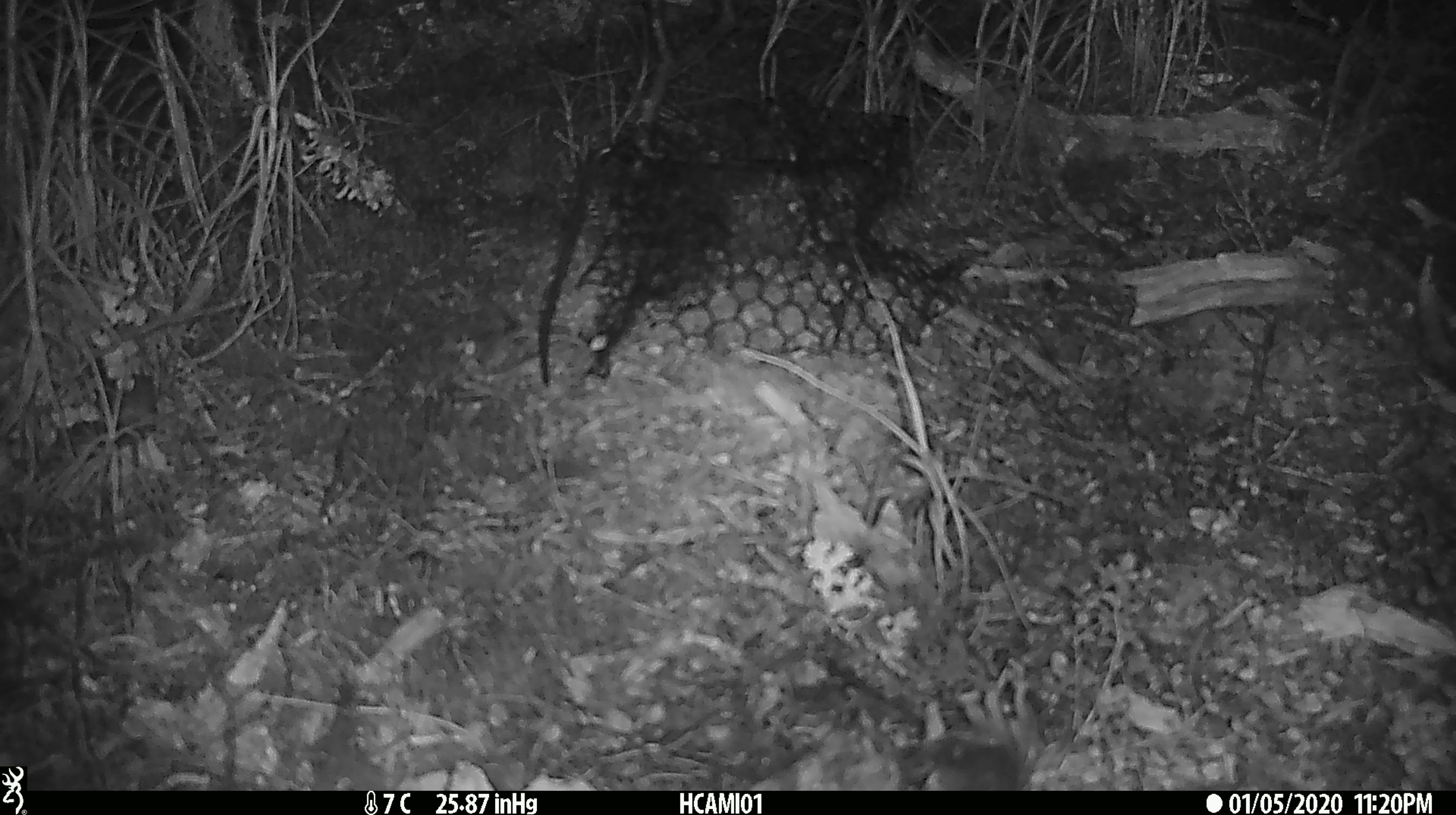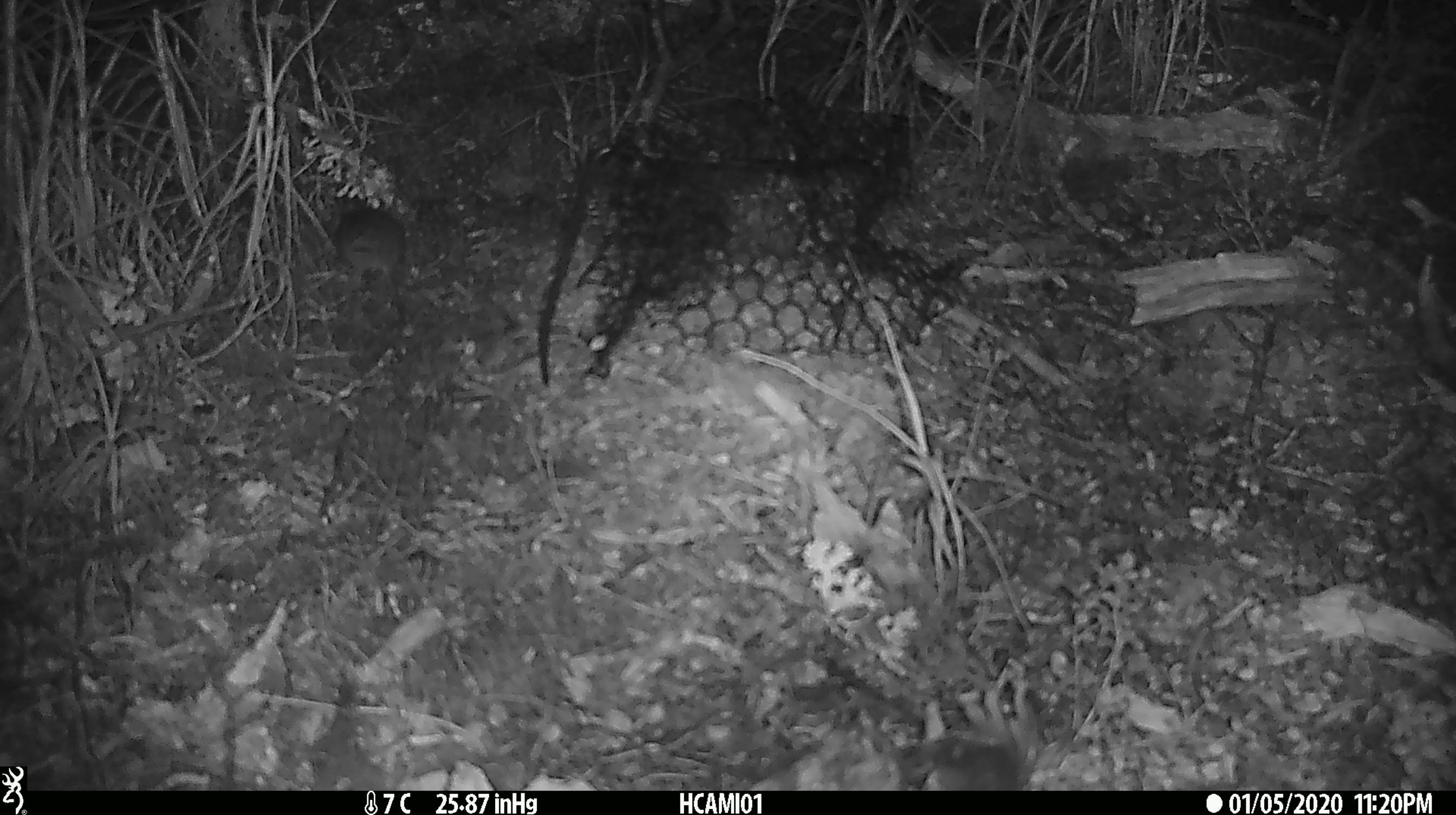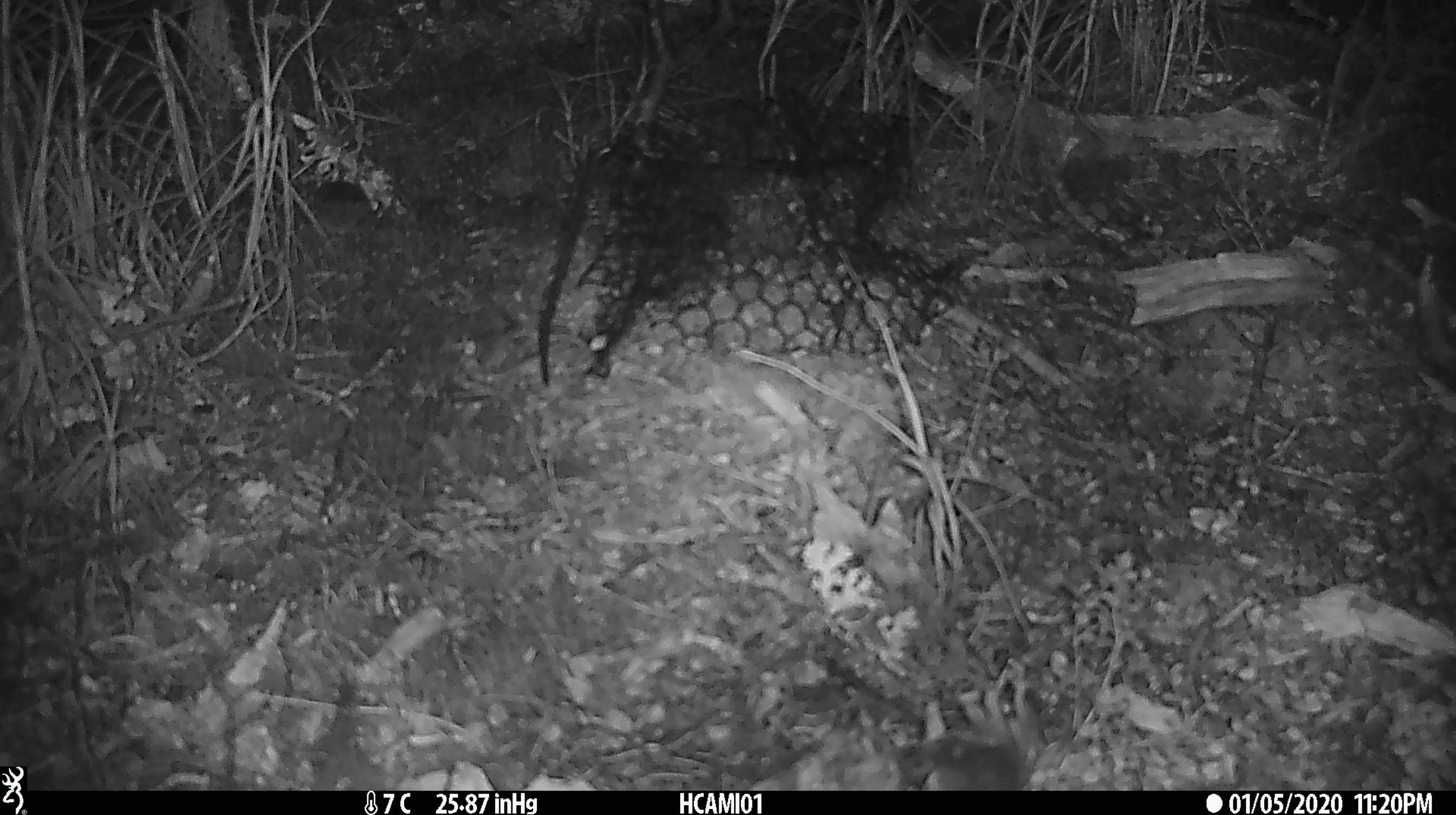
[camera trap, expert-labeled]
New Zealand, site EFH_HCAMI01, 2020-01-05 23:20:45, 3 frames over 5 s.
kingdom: Animalia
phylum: Chordata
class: Mammalia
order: Rodentia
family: Muridae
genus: Mus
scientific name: Mus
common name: mouse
Mouse (Mus).